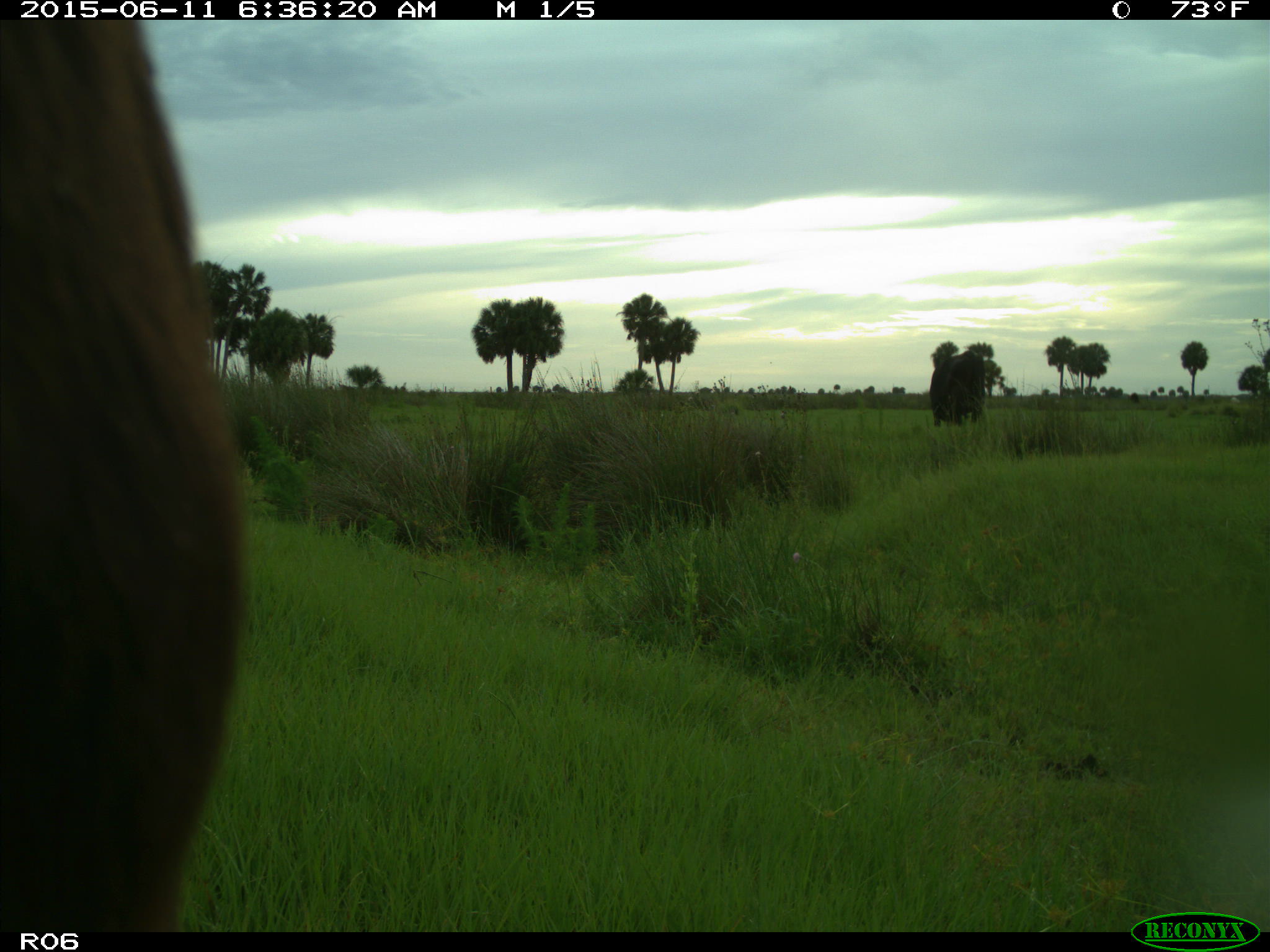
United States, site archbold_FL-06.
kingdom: Animalia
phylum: Chordata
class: Mammalia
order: Artiodactyla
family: Bovidae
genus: Bos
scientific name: Bos taurus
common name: domestic cow